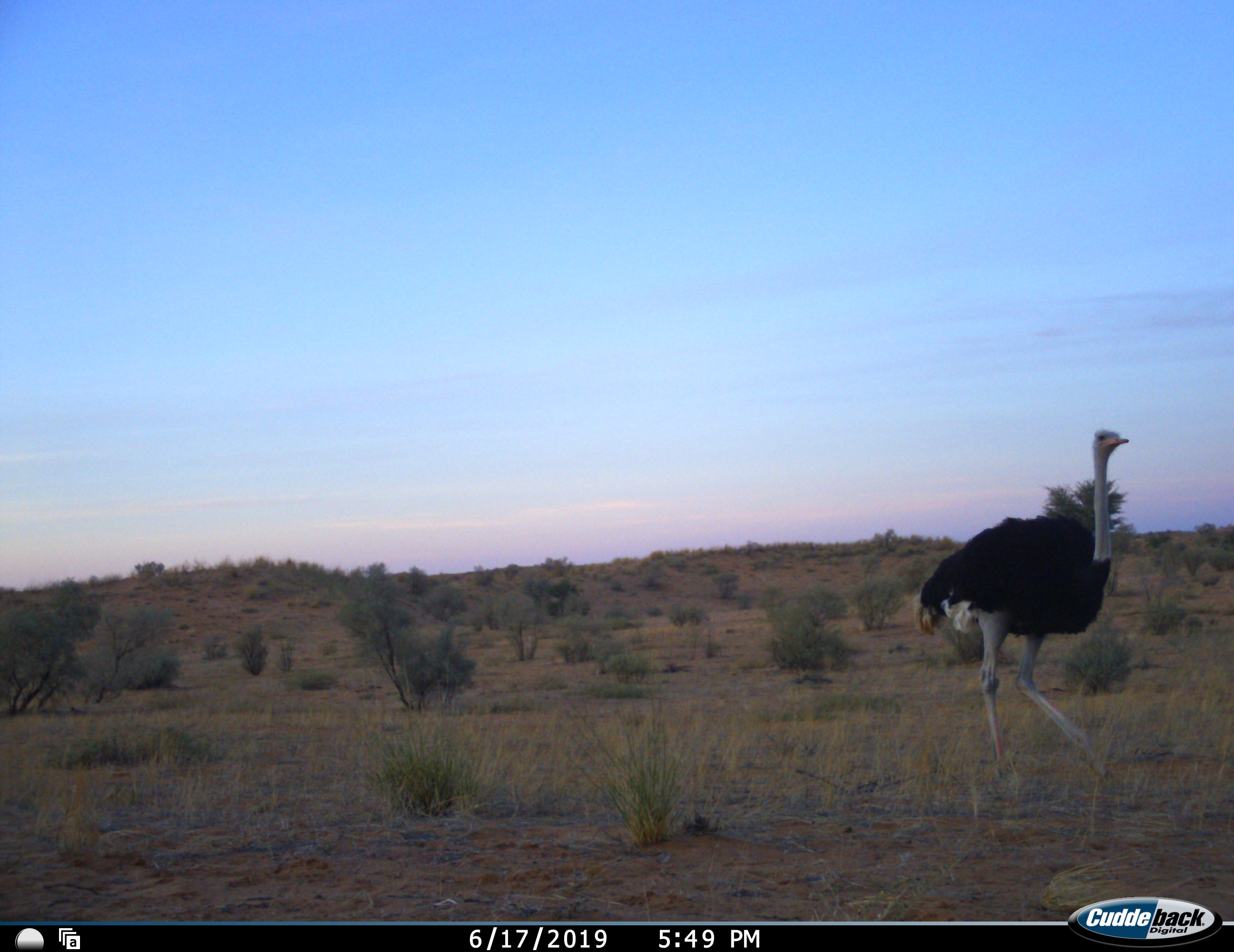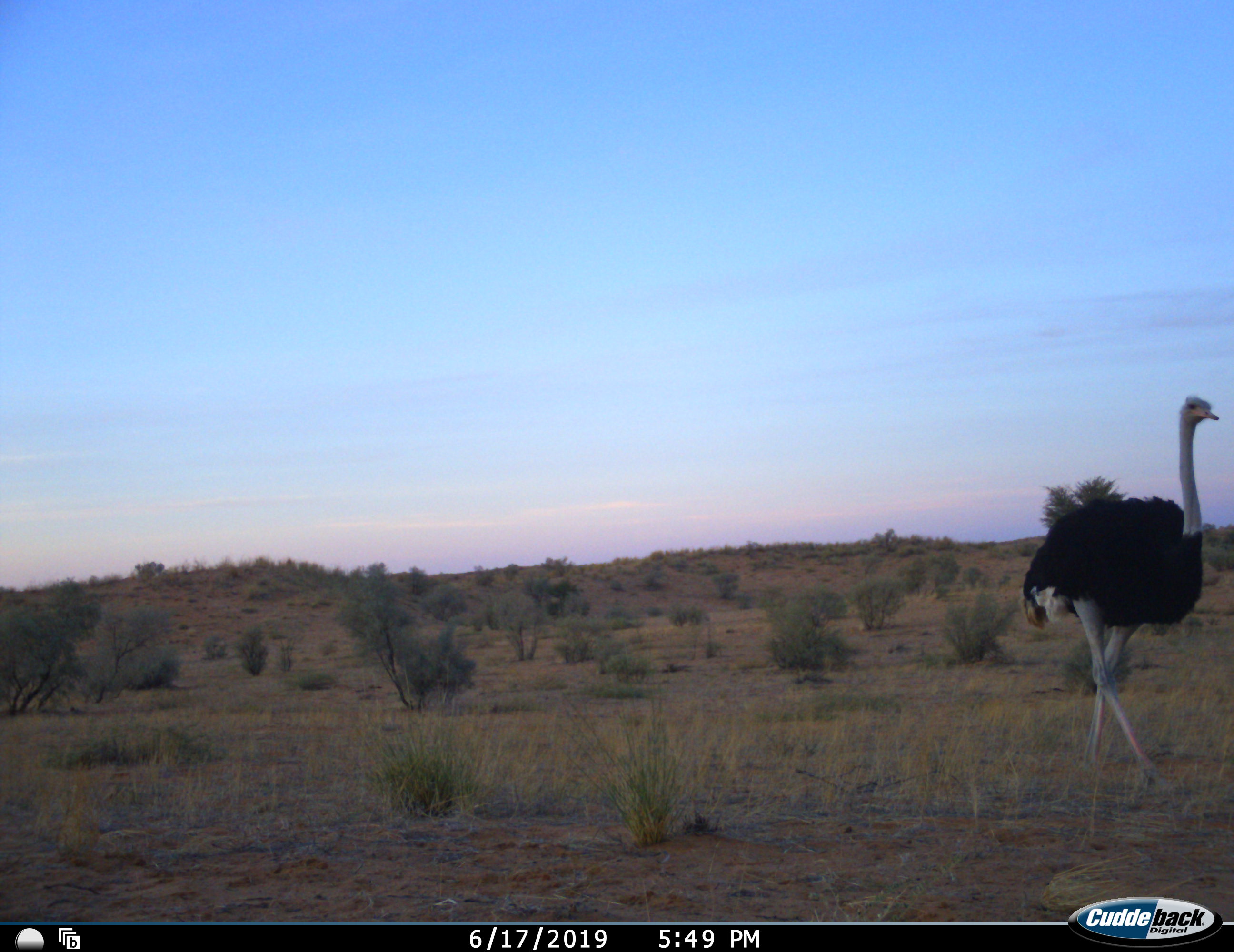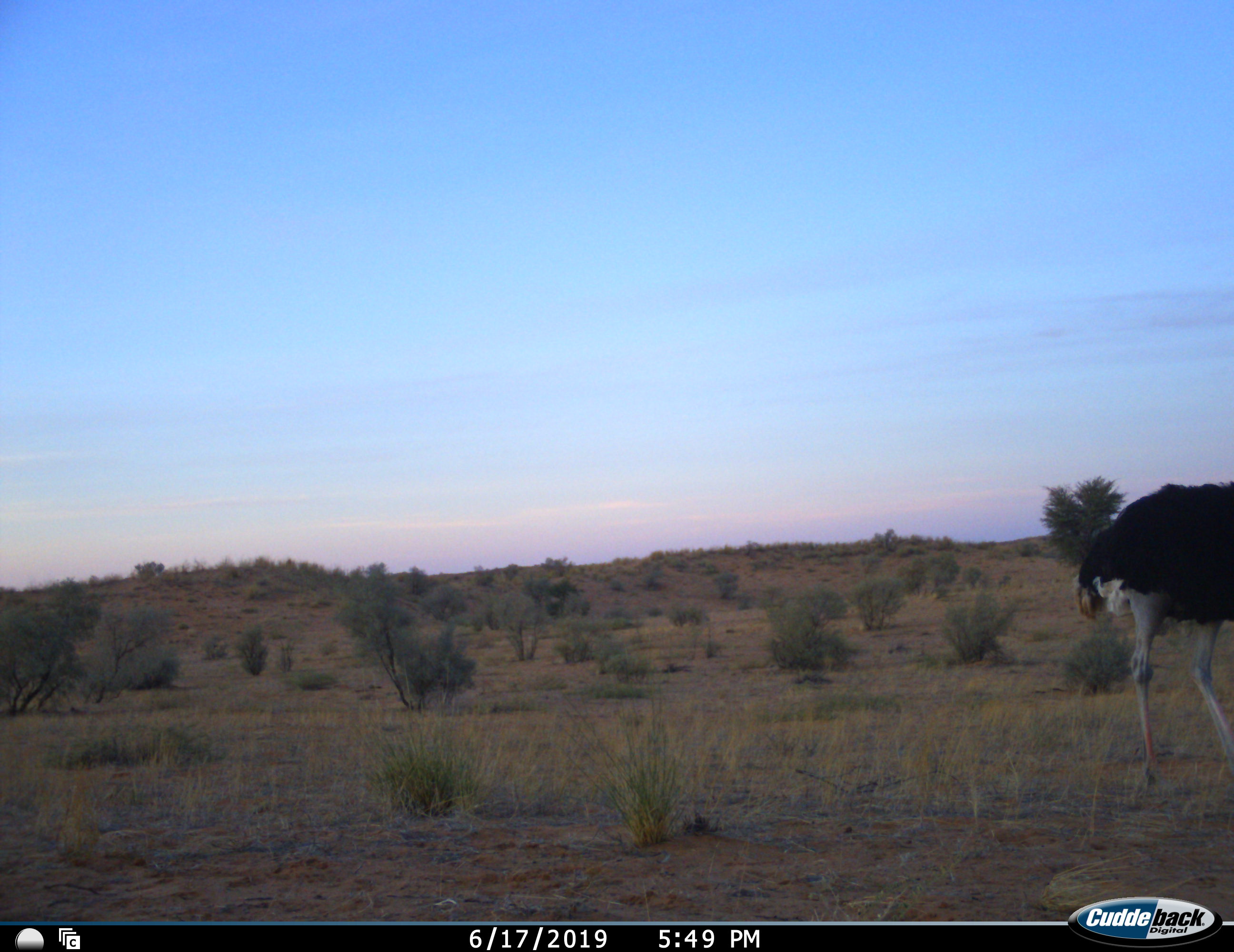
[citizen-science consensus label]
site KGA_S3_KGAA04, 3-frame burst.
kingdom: Animalia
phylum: Chordata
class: Aves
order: Struthioniformes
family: Struthionidae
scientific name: Struthionidae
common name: ostrich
Ostrich (Struthionidae), count 1. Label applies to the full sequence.